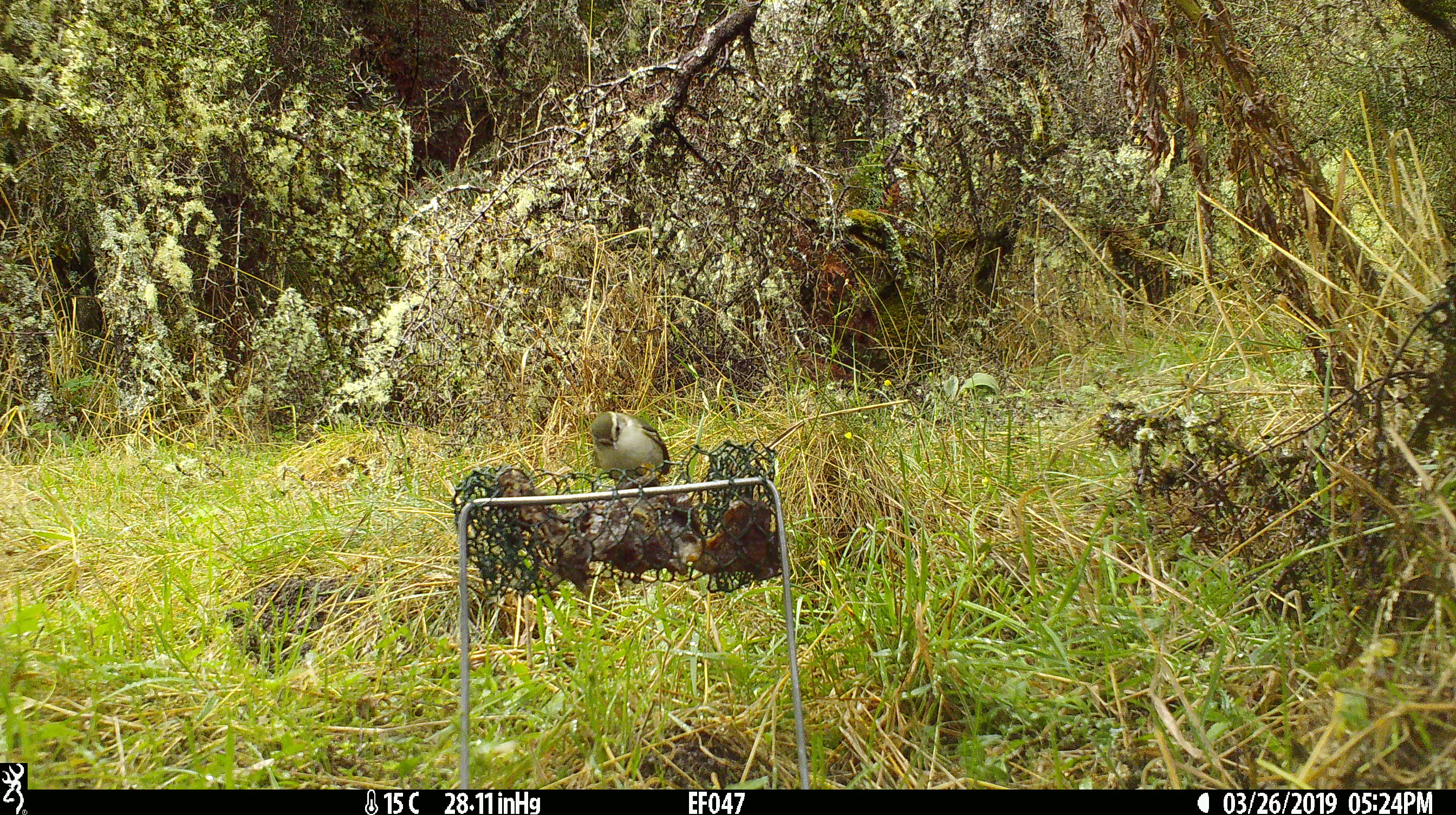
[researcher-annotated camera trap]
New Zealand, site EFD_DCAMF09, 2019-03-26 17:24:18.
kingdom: Animalia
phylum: Chordata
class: Aves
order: Passeriformes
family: Acanthisittidae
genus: Acanthisitta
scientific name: Acanthisitta chloris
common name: rifleman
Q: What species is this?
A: Rifleman (Acanthisitta chloris).